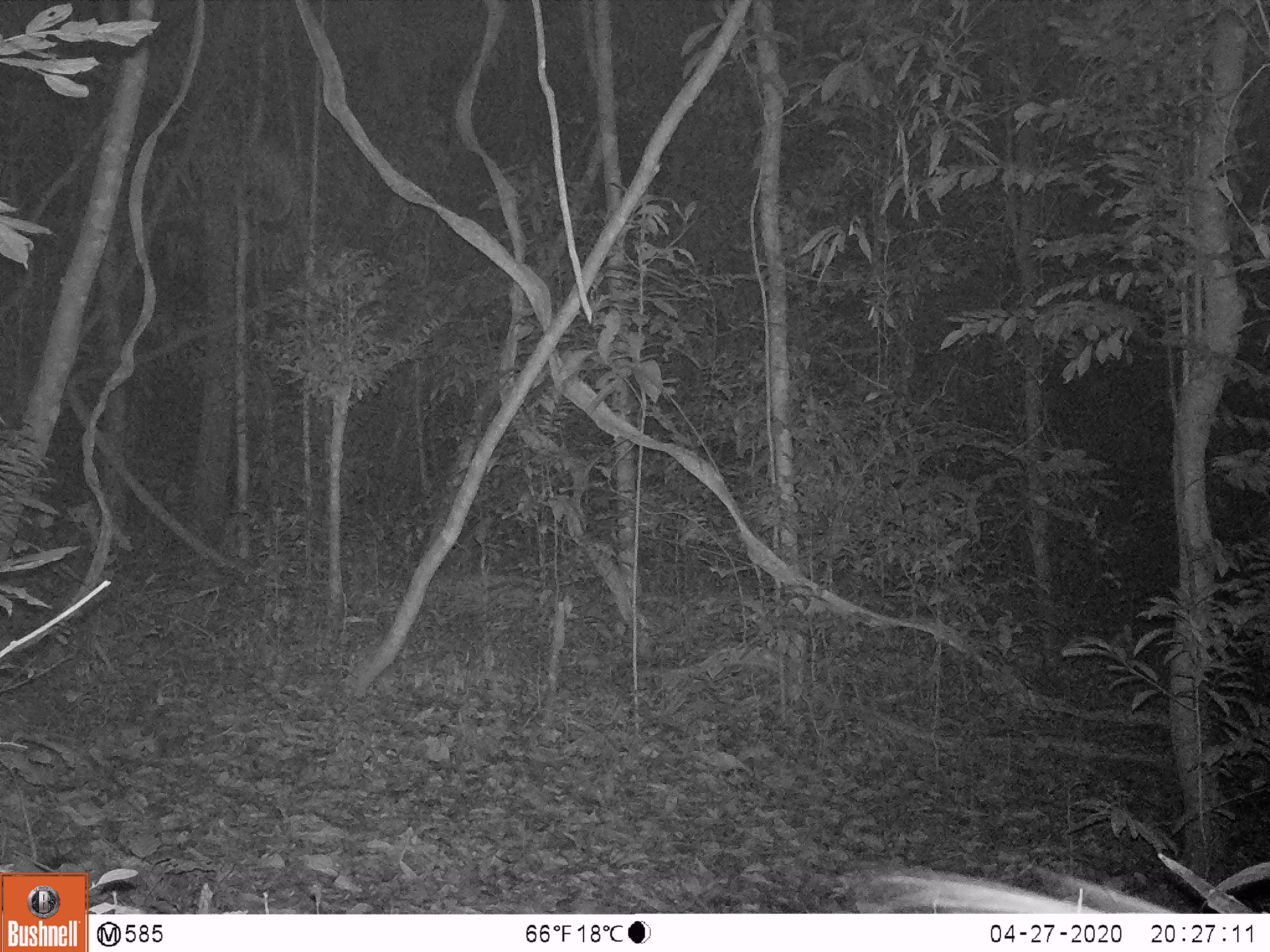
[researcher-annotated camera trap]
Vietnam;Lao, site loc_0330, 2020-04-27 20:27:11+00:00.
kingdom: Animalia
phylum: Chordata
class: Mammalia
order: Rodentia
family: Hystricidae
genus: Atherurus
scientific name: Atherurus macrourus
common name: asiatic brush-tailed porcupine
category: asiatic brush tailed porcupine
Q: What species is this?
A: Asiatic brush tailed porcupine (asiatic brush-tailed porcupine) (Atherurus macrourus).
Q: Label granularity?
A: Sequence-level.